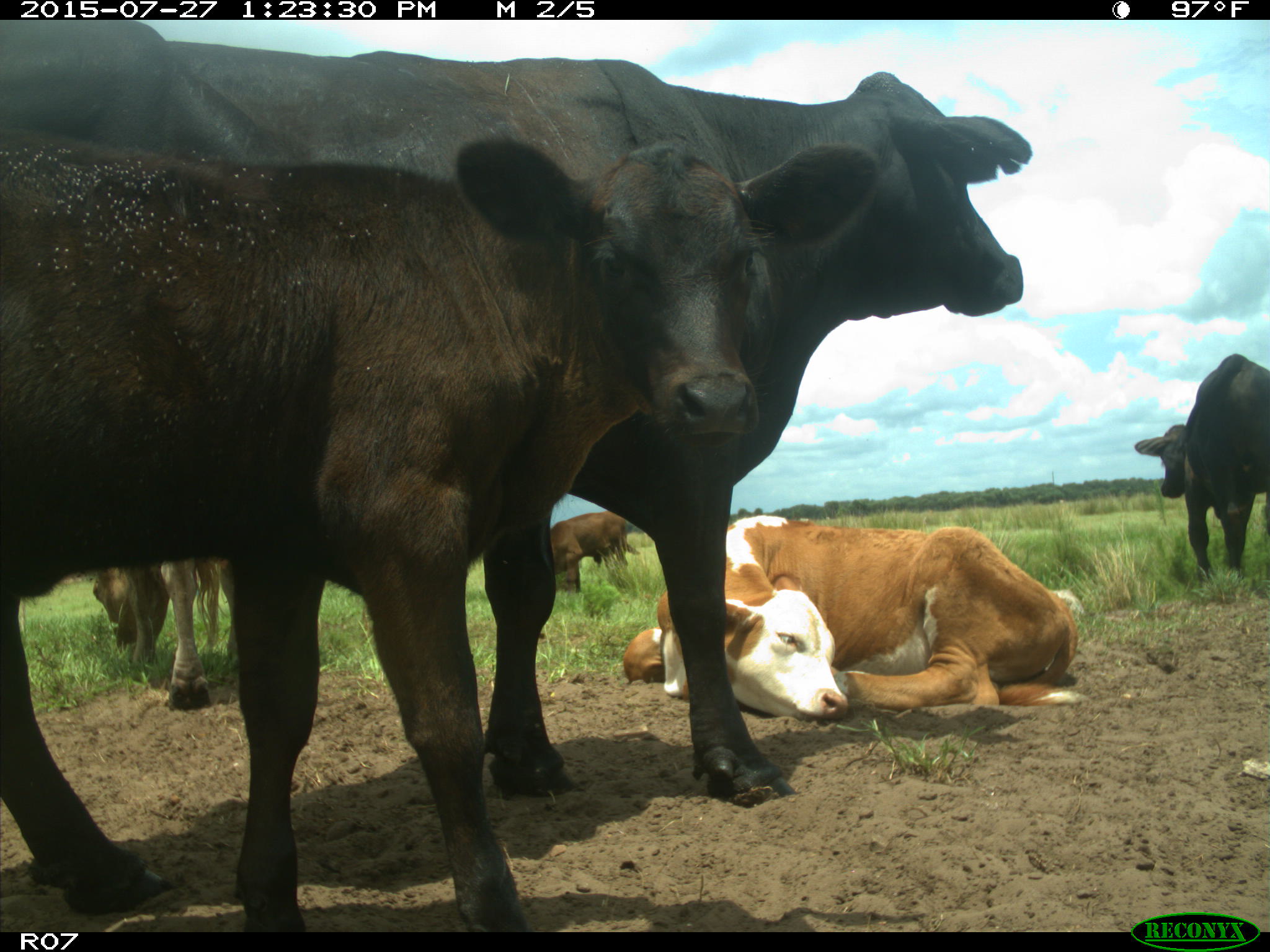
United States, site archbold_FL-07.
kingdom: Animalia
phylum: Chordata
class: Mammalia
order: Artiodactyla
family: Bovidae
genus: Bos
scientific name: Bos taurus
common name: domestic cow